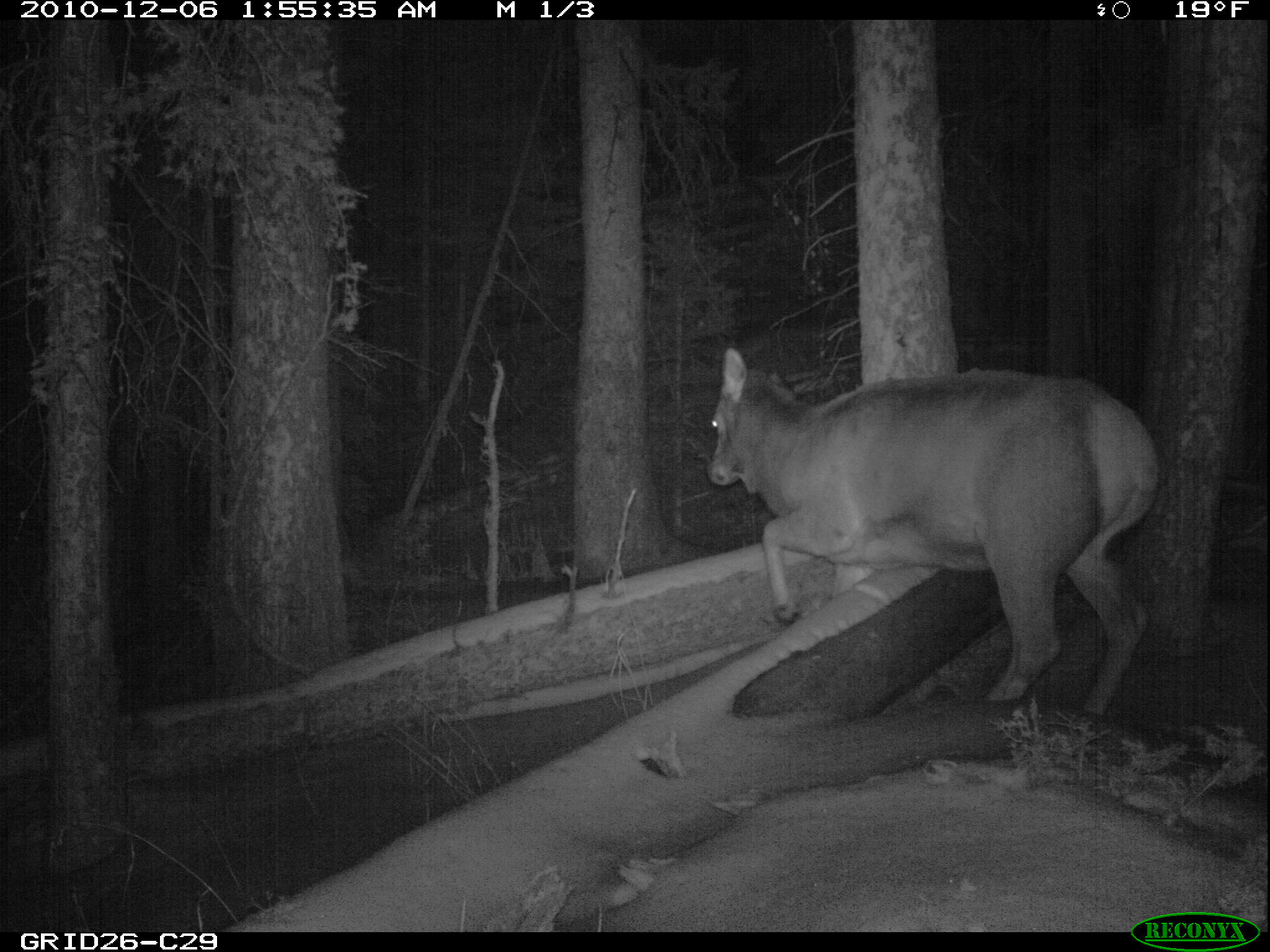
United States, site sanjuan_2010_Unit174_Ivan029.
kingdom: Animalia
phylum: Chordata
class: Mammalia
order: Artiodactyla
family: Cervidae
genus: Cervus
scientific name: Cervus elaphus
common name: red deer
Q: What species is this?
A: Cervus elaphus (red deer).